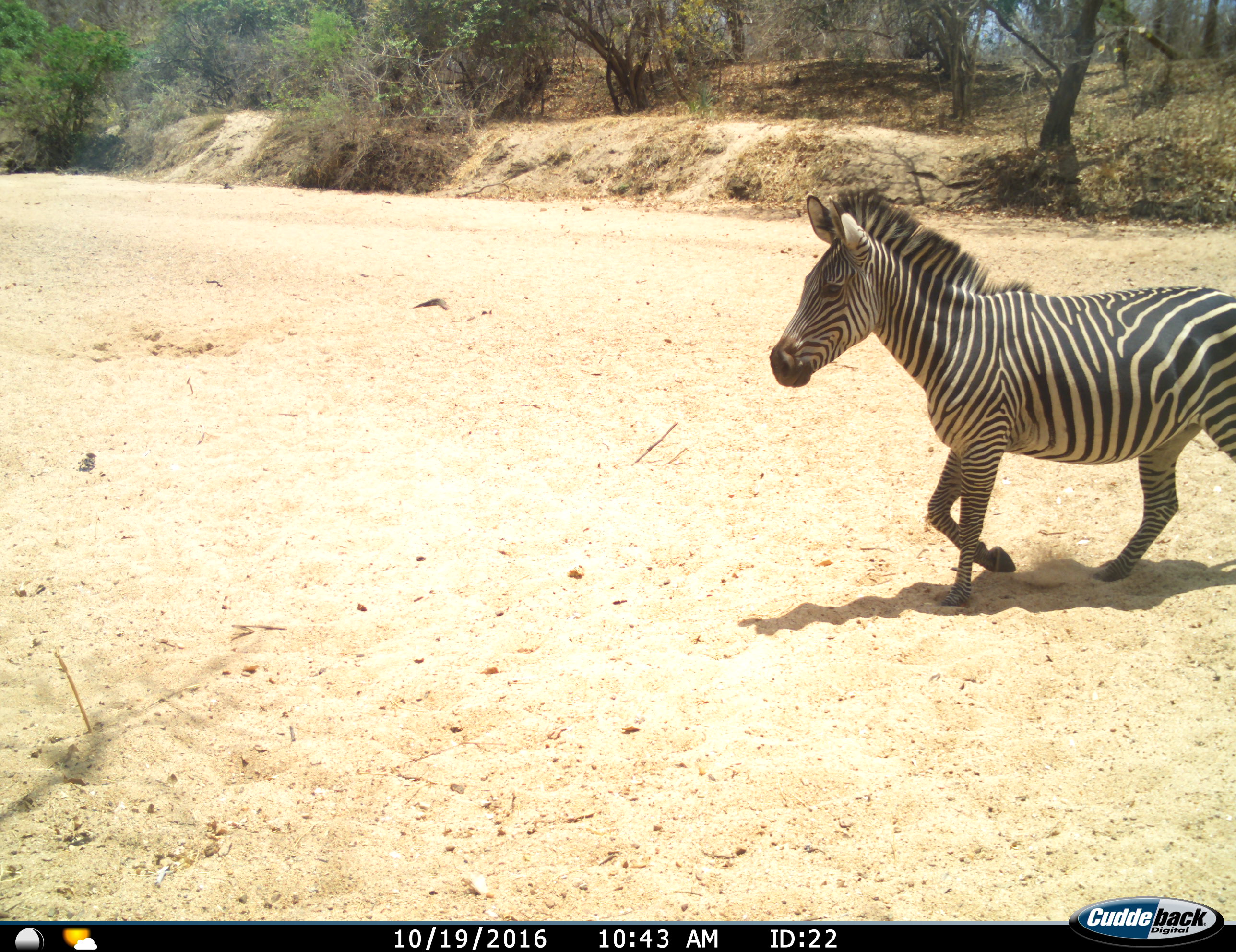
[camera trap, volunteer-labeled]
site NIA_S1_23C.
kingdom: Animalia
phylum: Chordata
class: Mammalia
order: Perissodactyla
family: Equidae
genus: Equus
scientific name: Equus quagga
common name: plains zebra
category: zebraplains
Zebraplains (plains zebra) (Equus quagga), count 1. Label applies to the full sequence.